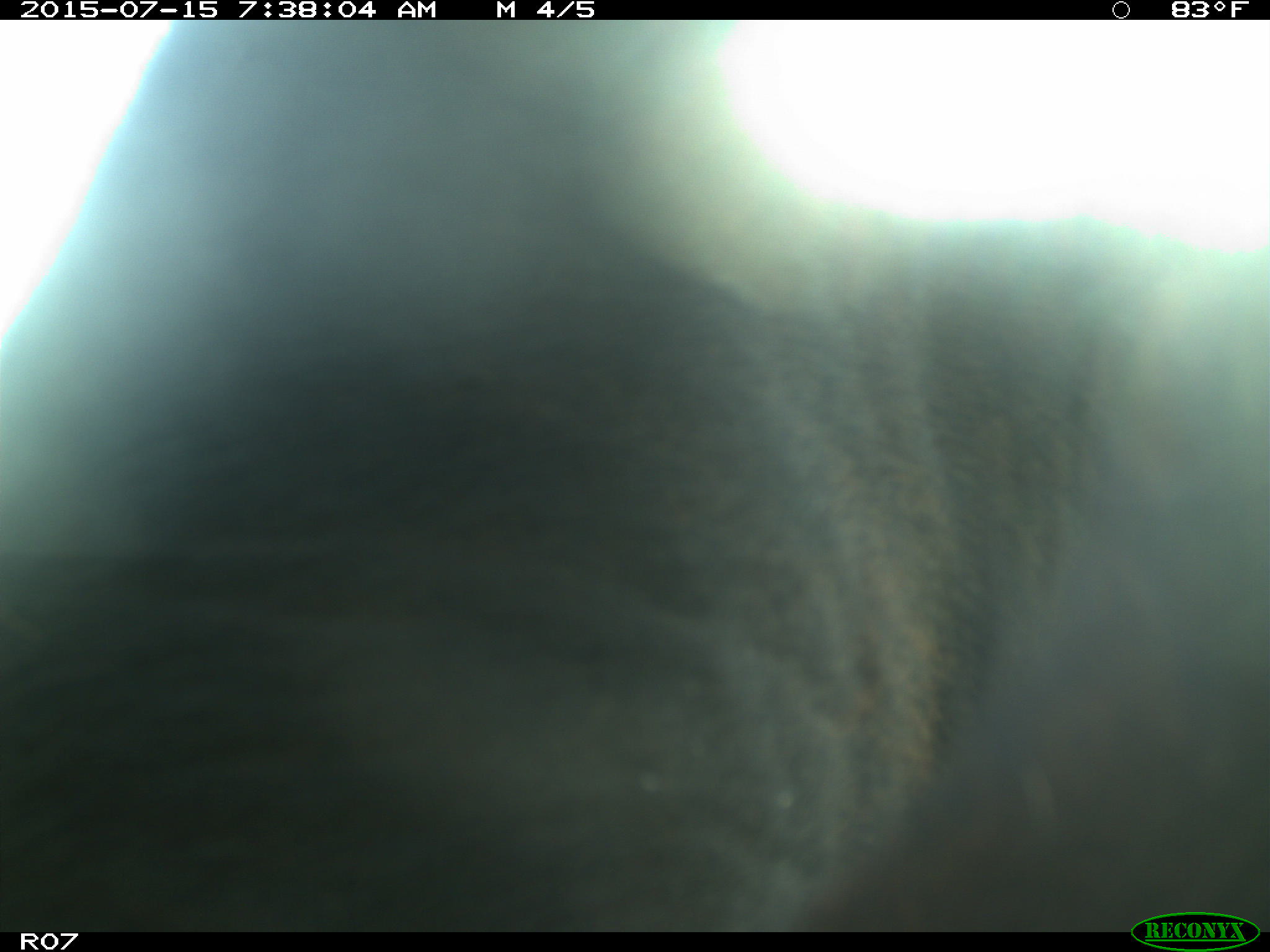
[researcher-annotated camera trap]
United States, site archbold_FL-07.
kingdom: Animalia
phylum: Chordata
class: Mammalia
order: Artiodactyla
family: Bovidae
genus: Bos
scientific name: Bos taurus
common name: domestic cow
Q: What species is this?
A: Bos taurus (domestic cow).